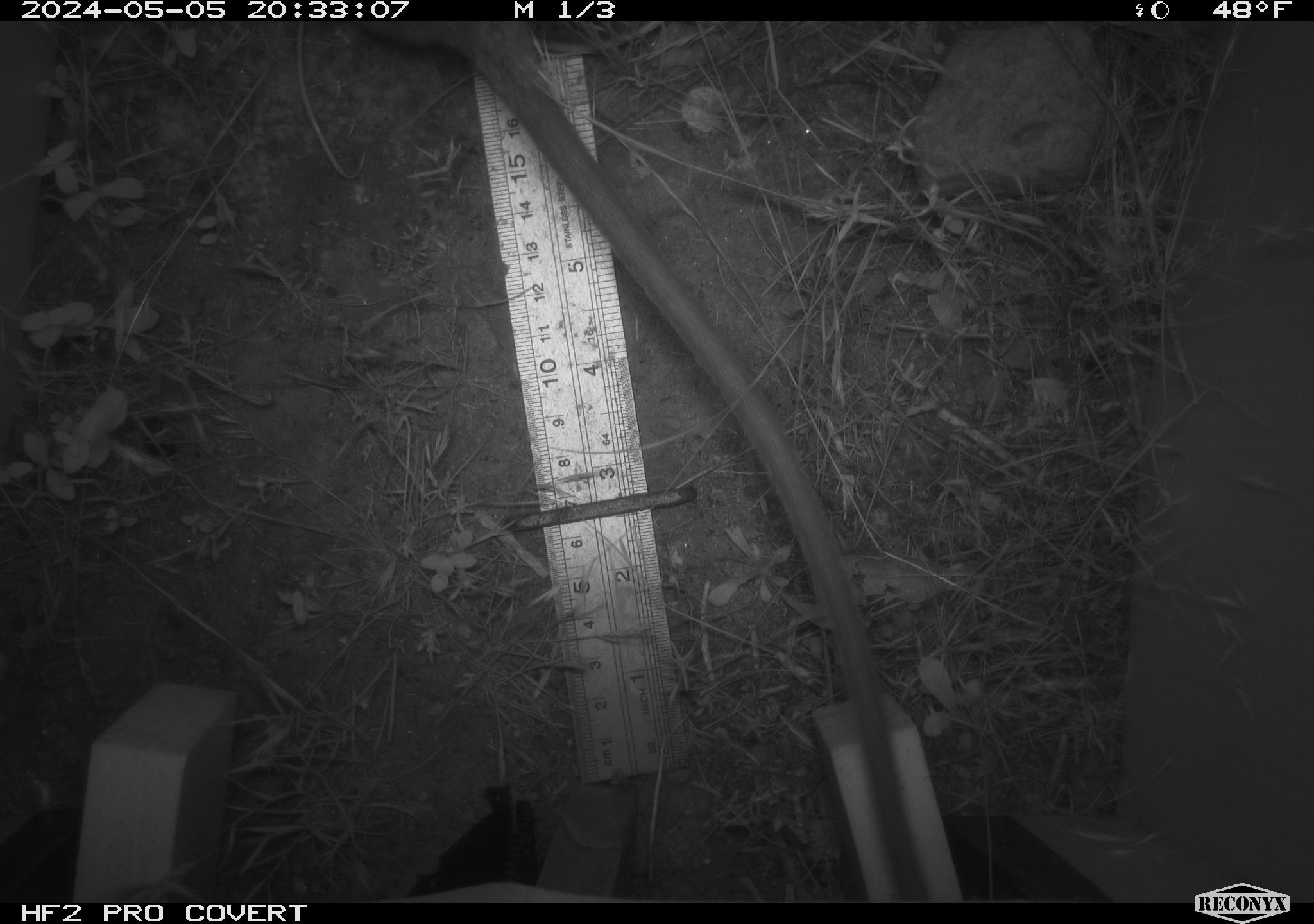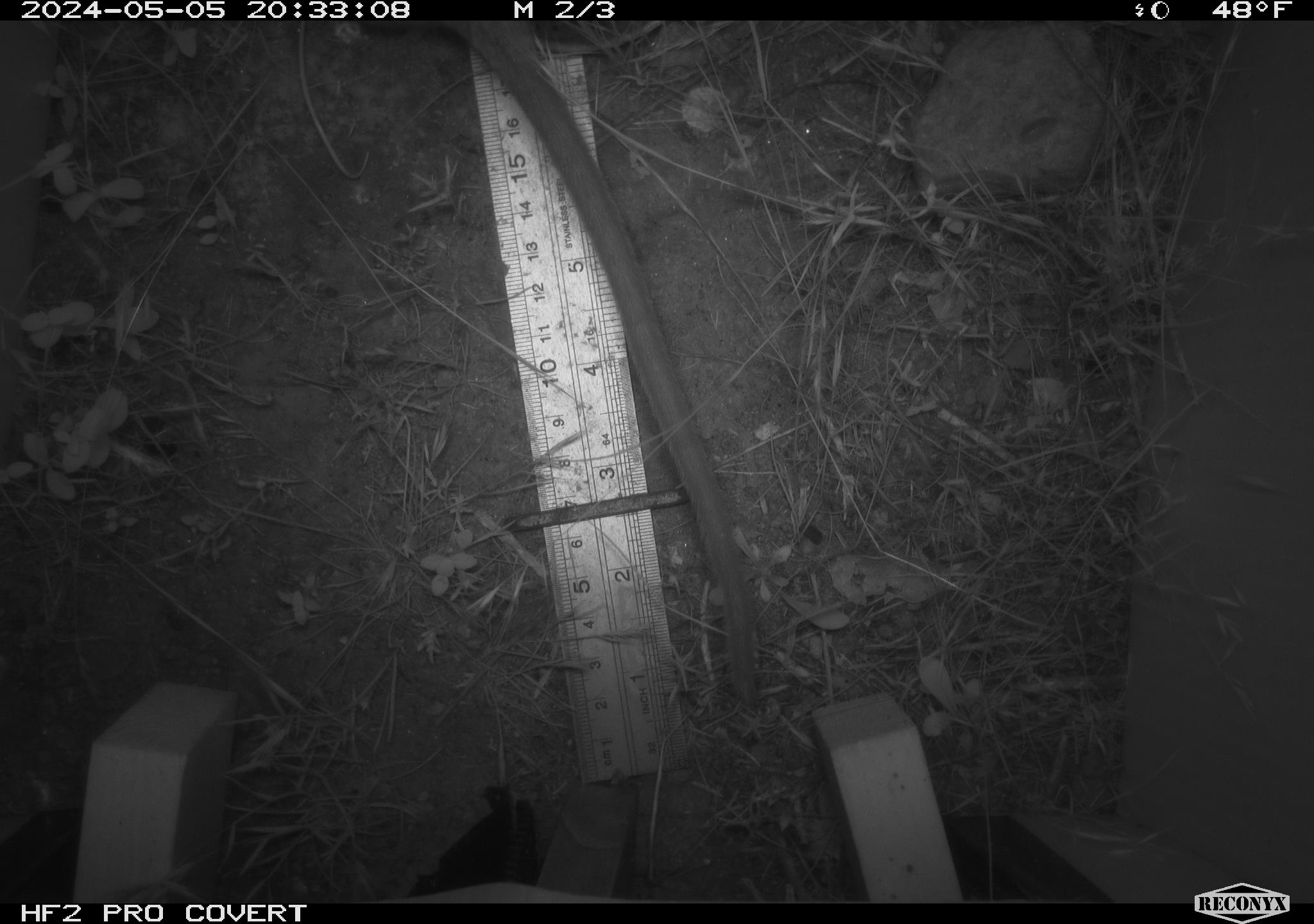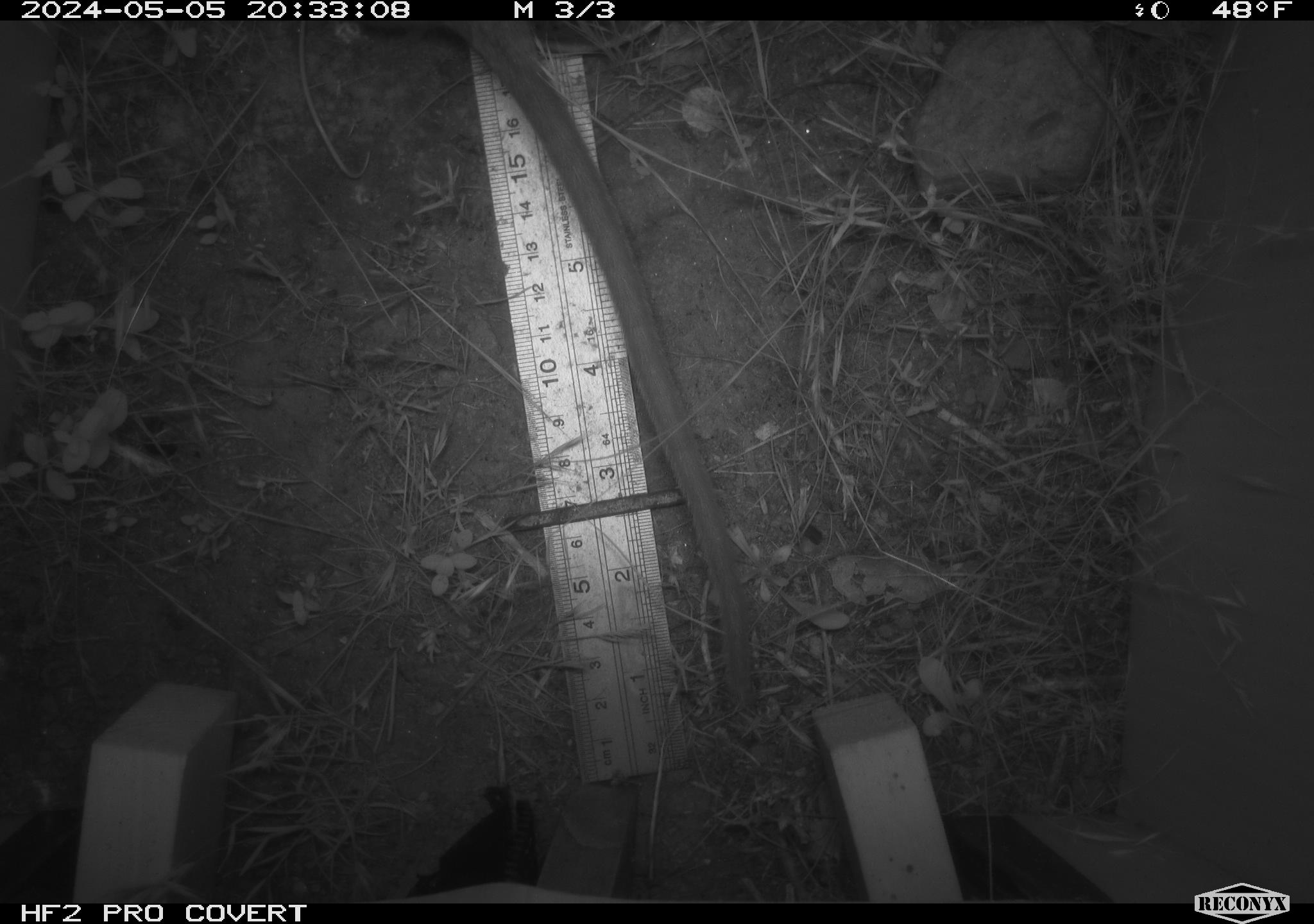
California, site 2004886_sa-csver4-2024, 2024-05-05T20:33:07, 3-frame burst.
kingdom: Animalia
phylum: Chordata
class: Mammalia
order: Rodentia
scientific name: Rodentia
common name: woodrat or rat or mouse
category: woodrat or rat or mouse species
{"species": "woodrat or rat or mouse species (woodrat or rat or mouse) (Rodentia)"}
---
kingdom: Animalia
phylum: Chordata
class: Mammalia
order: Rodentia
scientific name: Rodentia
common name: woodrat or rat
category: woodrat or rat species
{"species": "woodrat or rat species (woodrat or rat) (Rodentia)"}